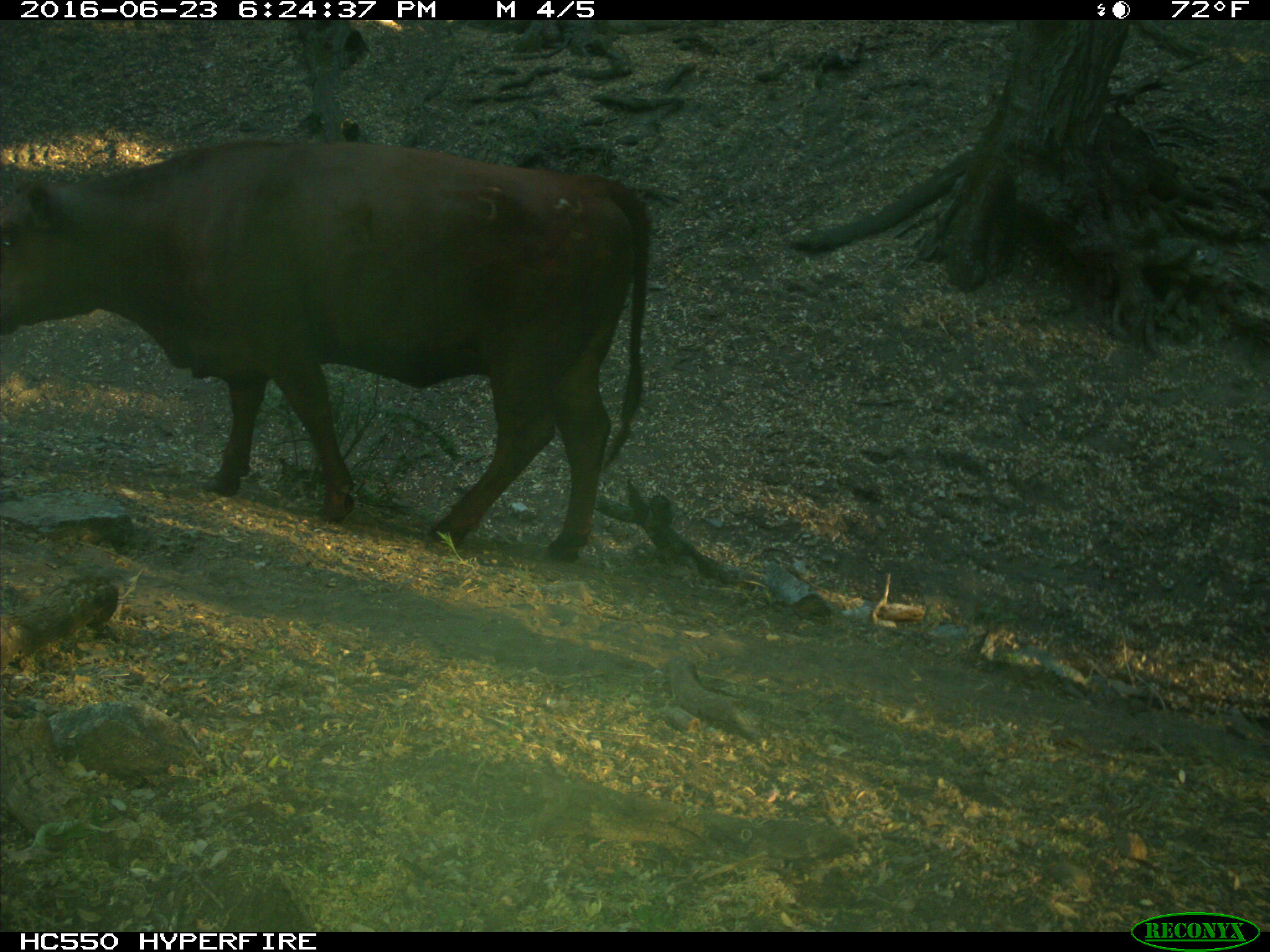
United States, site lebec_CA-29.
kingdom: Animalia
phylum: Chordata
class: Mammalia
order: Artiodactyla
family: Bovidae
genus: Bos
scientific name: Bos taurus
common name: domestic cow